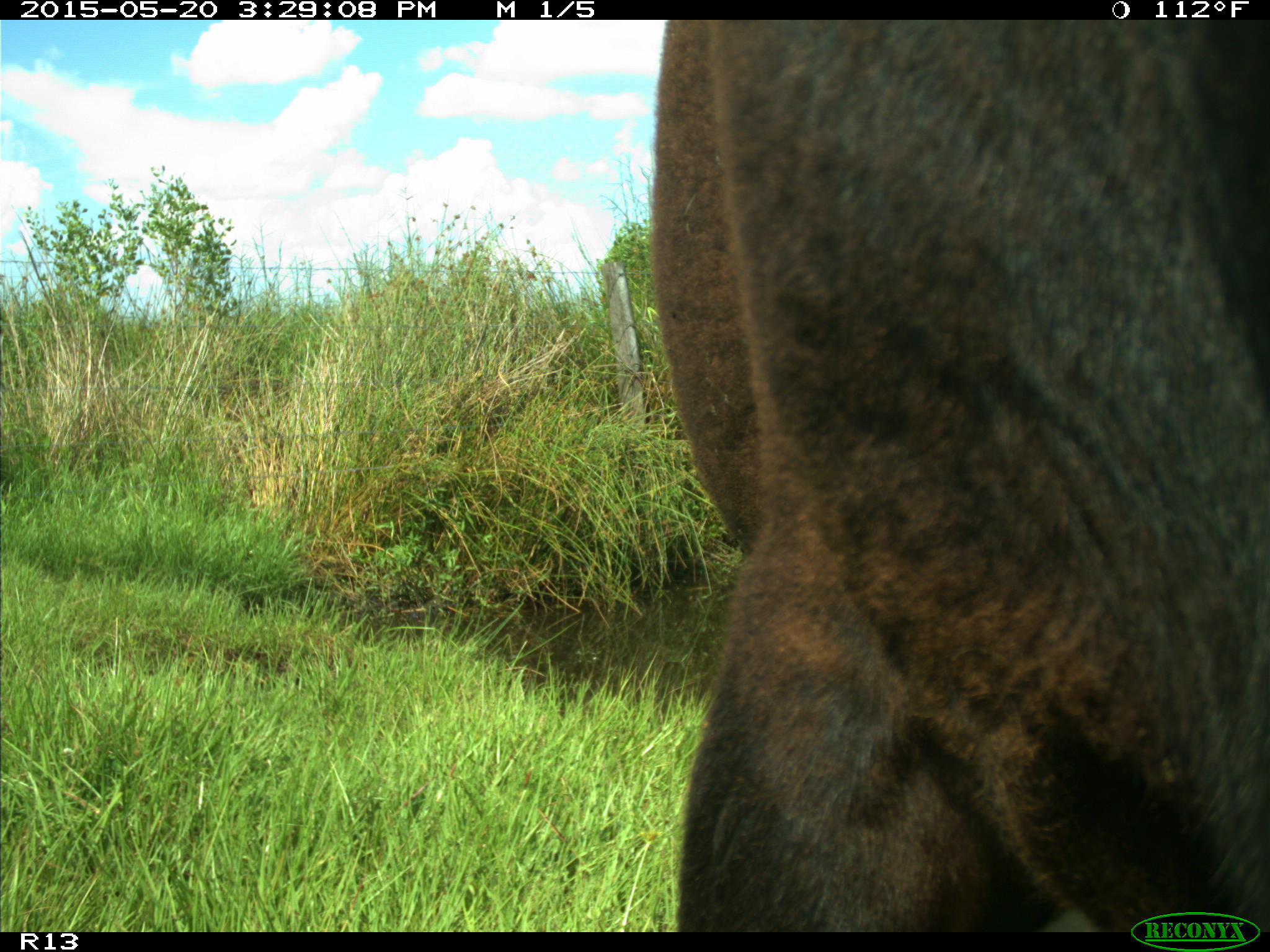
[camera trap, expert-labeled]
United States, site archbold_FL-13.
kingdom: Animalia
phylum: Chordata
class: Mammalia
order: Artiodactyla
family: Bovidae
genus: Bos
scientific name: Bos taurus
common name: domestic cow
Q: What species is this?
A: Bos taurus (domestic cow).